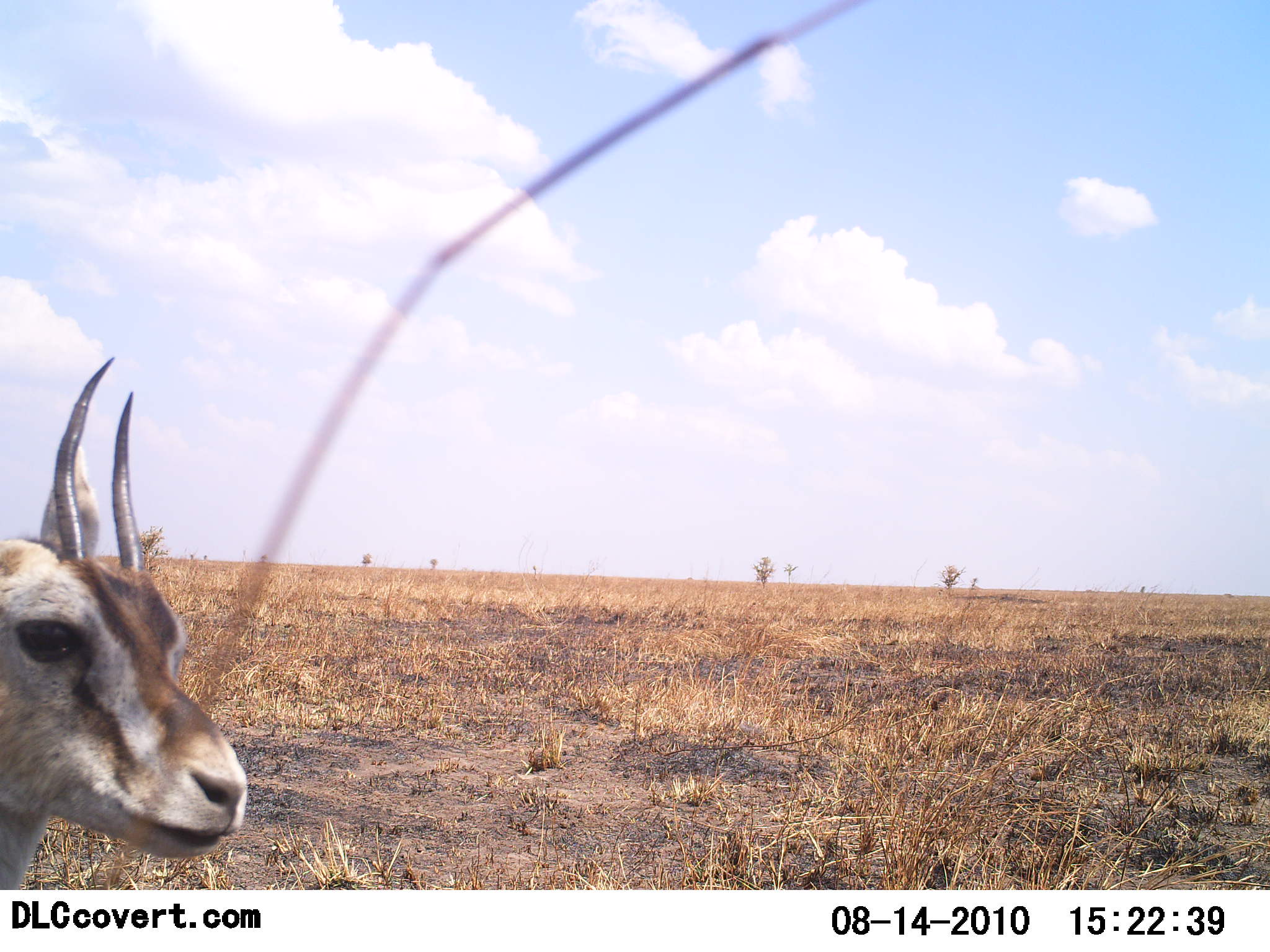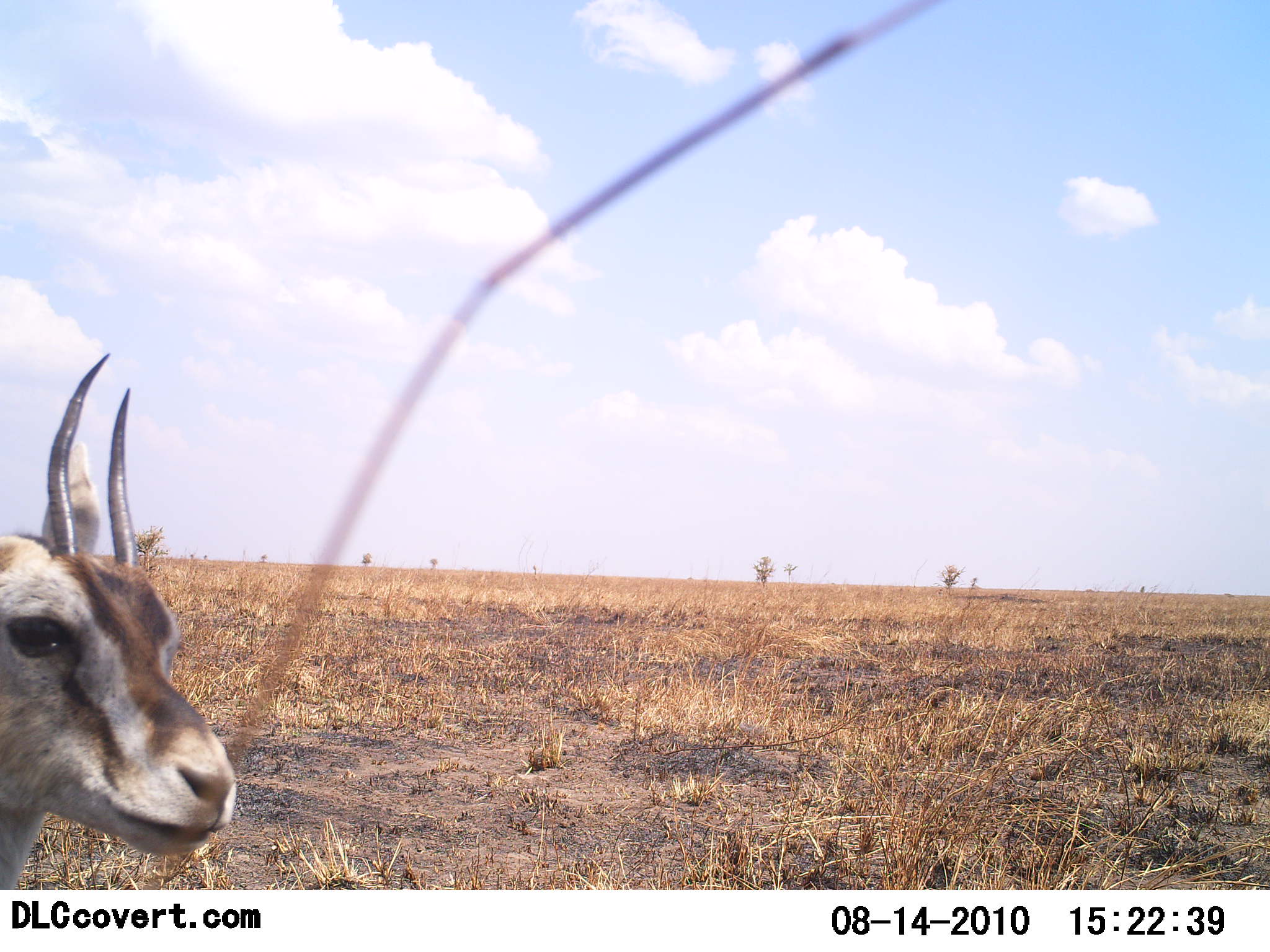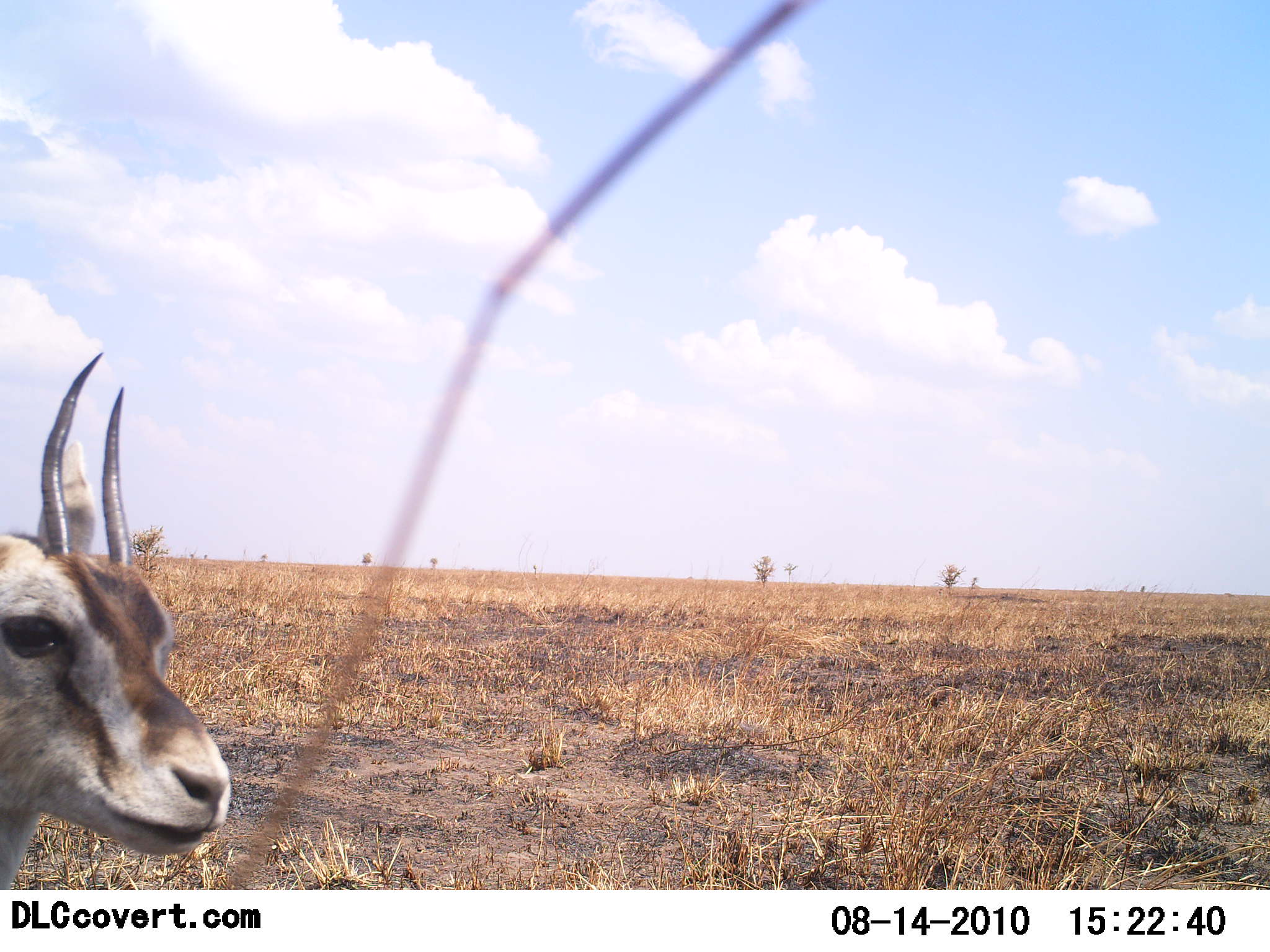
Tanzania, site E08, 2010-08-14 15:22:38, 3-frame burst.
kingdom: Animalia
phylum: Chordata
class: Mammalia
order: Artiodactyla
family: Bovidae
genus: Eudorcas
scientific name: Eudorcas thomsonii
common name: thomson's gazelle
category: gazellethomsons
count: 1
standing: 75%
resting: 25%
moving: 8%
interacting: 0%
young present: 0%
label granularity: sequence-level